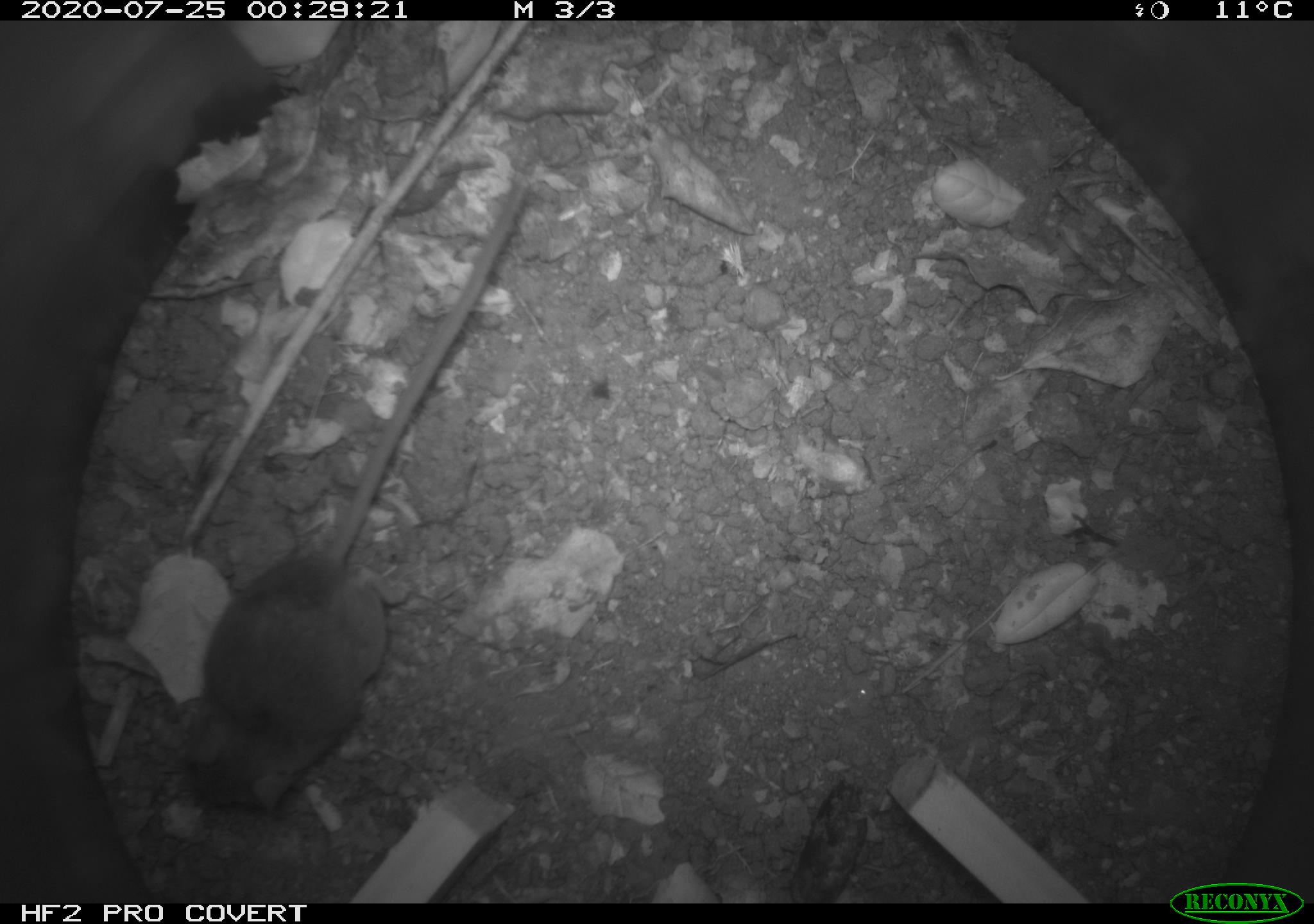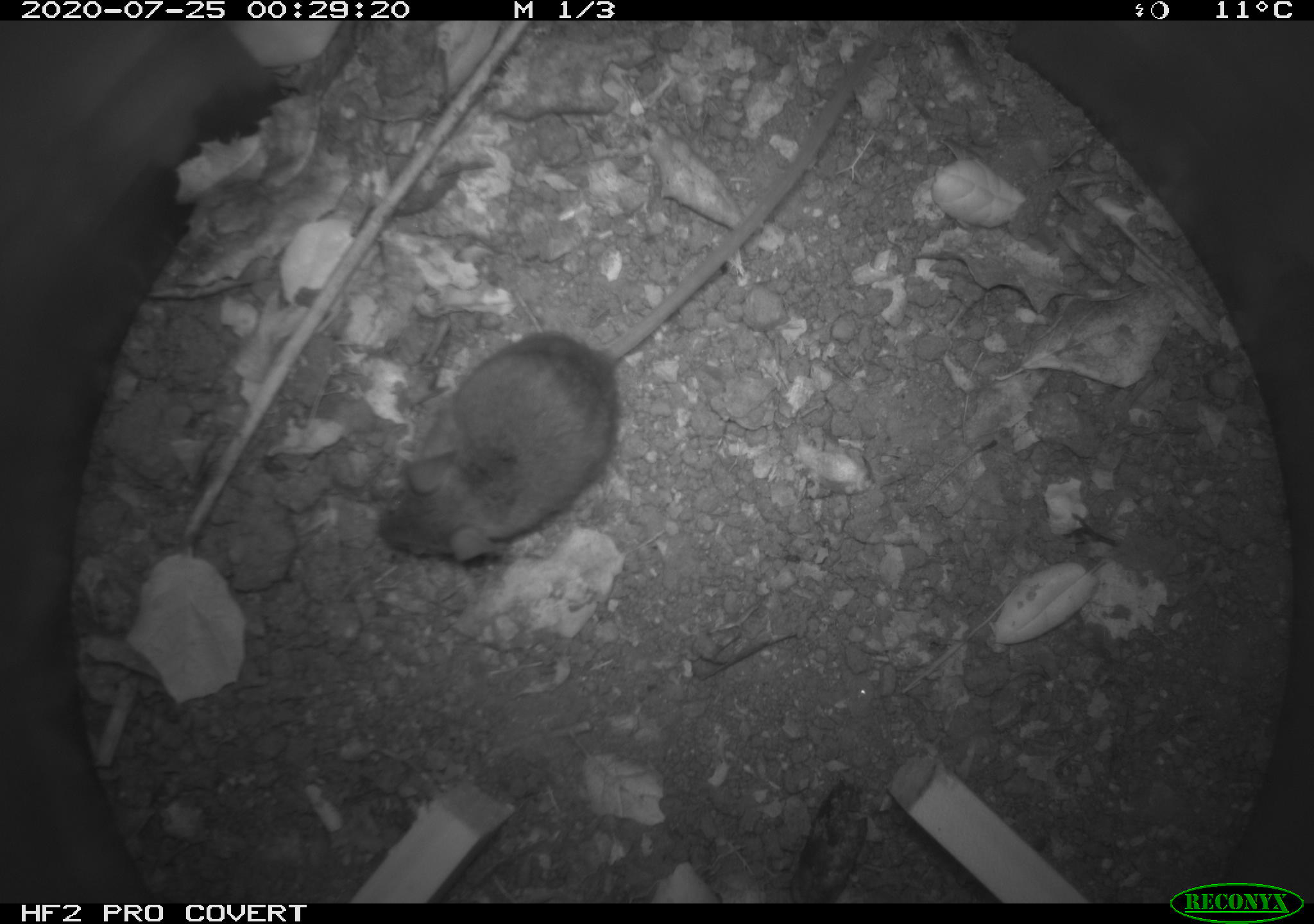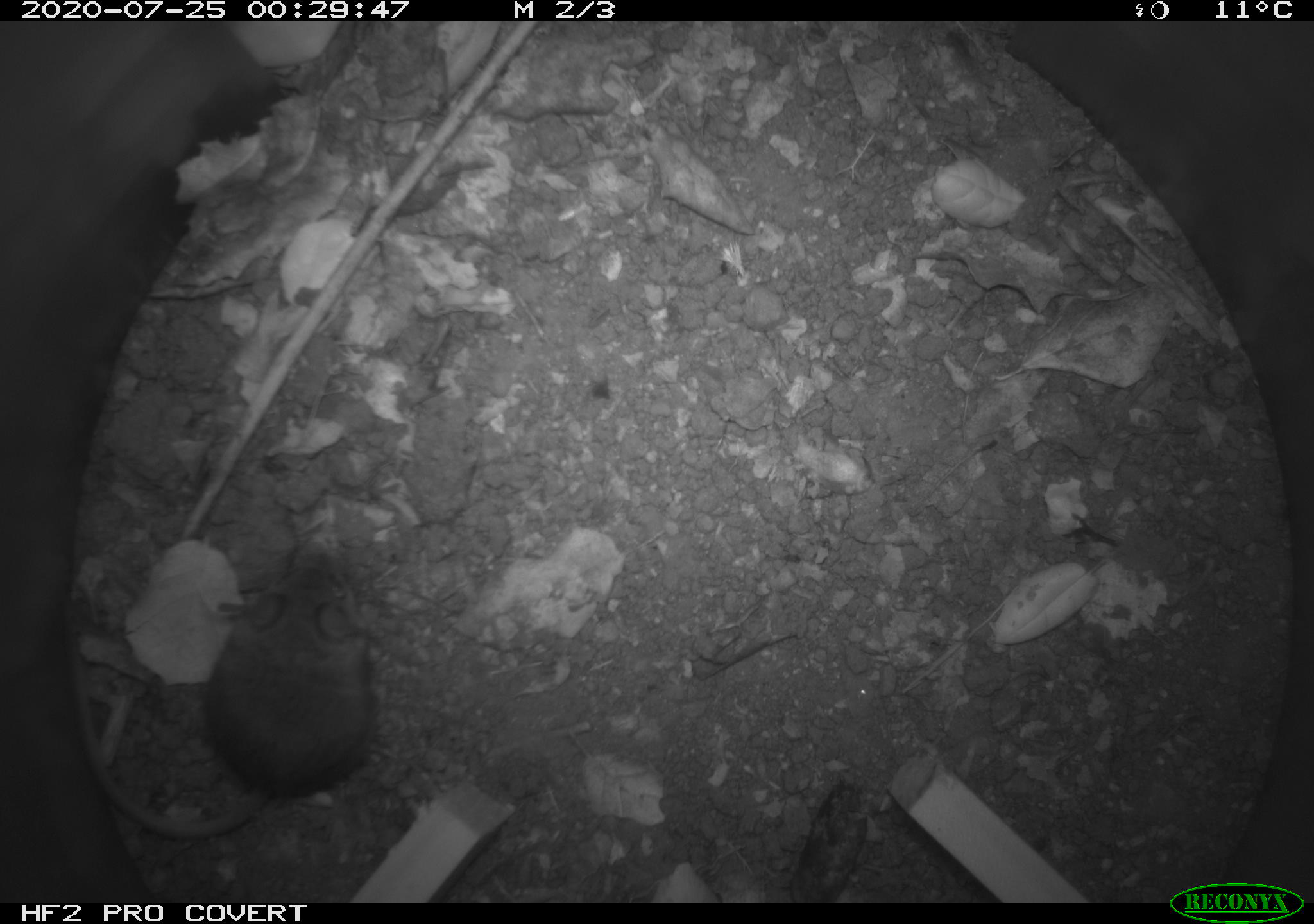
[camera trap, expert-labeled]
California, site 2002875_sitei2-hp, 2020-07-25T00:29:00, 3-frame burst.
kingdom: Animalia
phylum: Chordata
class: Mammalia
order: Rodentia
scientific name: Rodentia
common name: rodent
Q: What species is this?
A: Rodent (Rodentia).